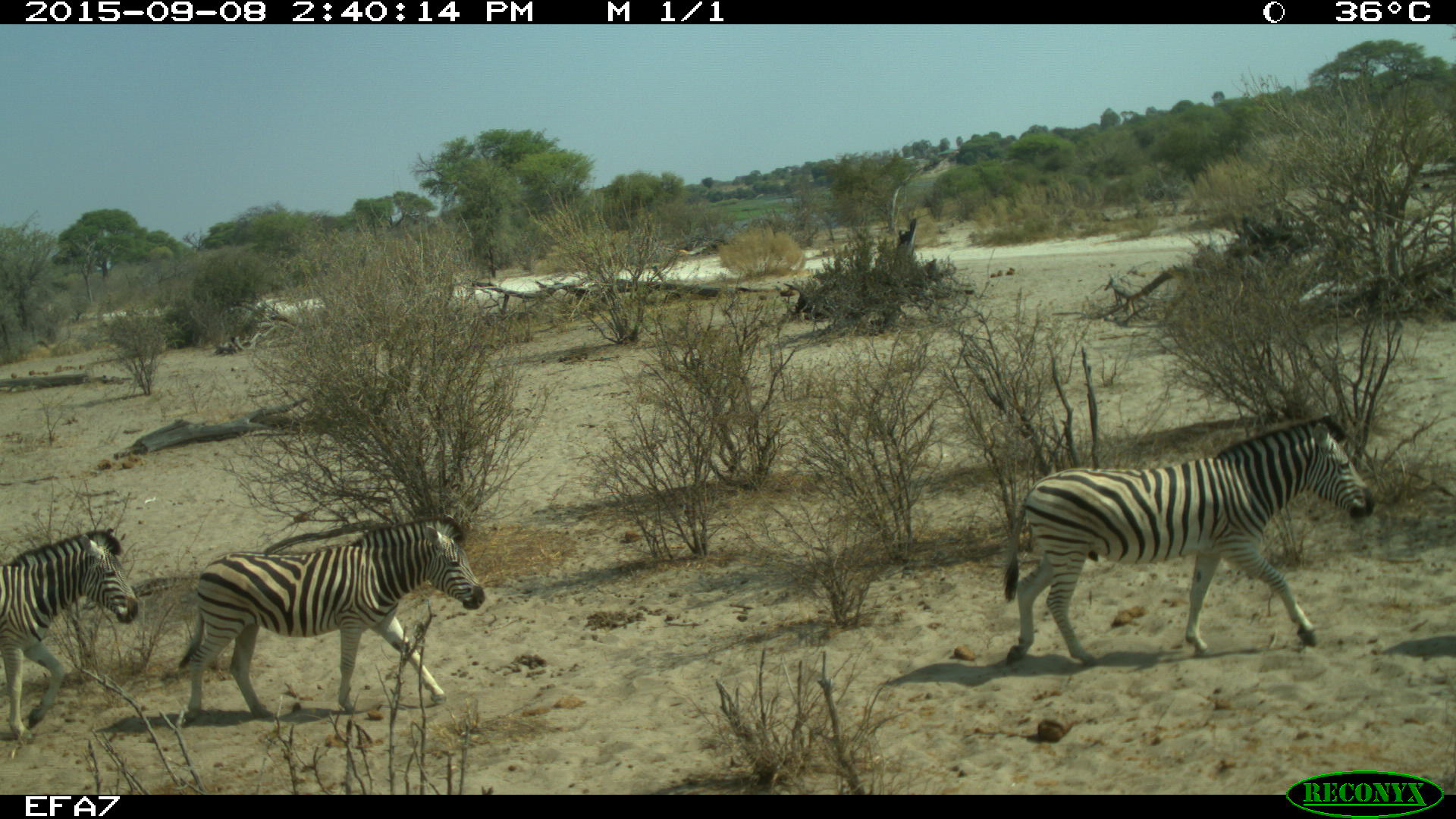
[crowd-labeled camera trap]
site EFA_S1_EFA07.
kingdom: Animalia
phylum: Chordata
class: Mammalia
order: Perissodactyla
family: Equidae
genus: Equus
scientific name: Equus quagga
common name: plains zebra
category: zebraplains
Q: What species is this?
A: Zebraplains (plains zebra) (Equus quagga).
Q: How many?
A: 3.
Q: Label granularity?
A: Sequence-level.